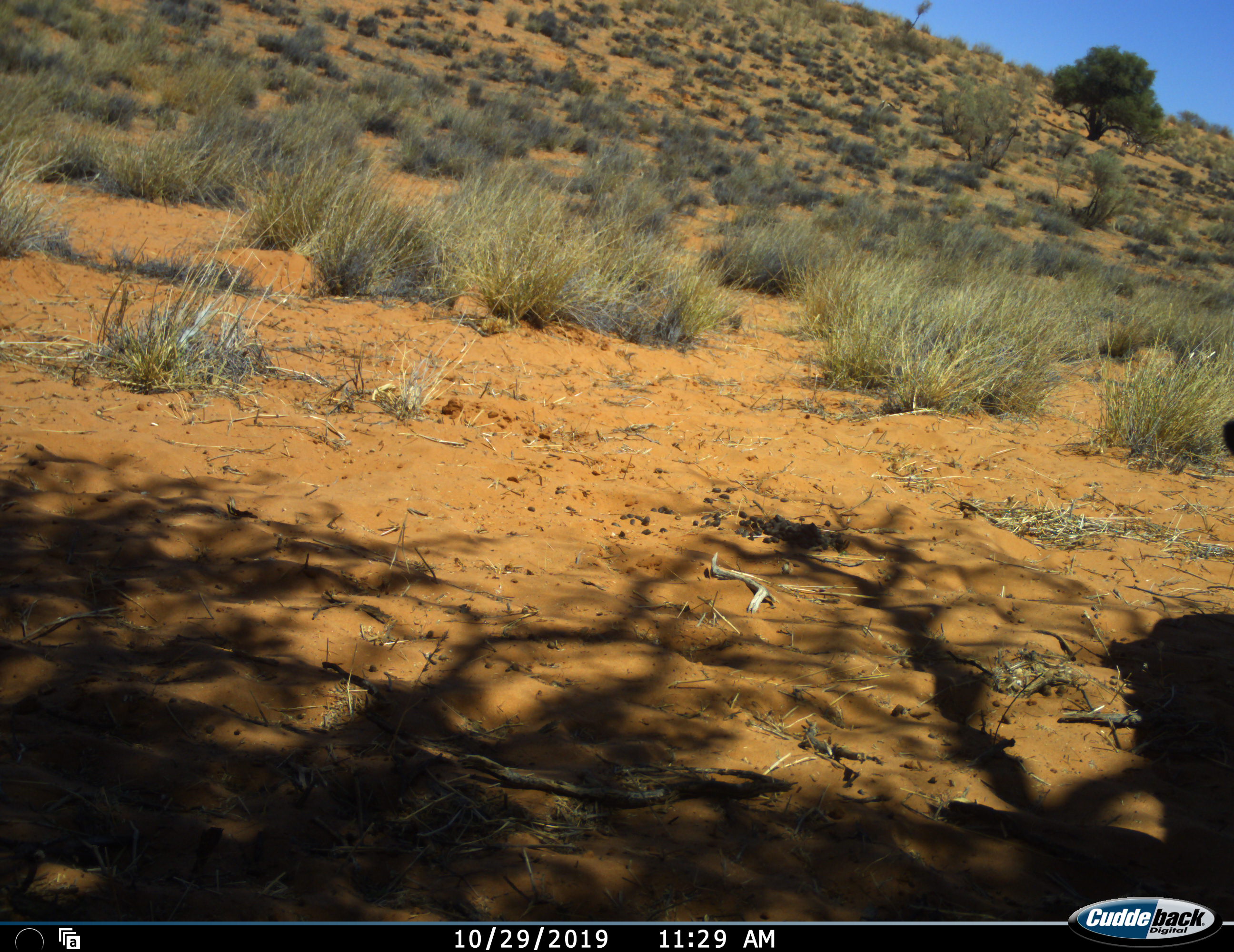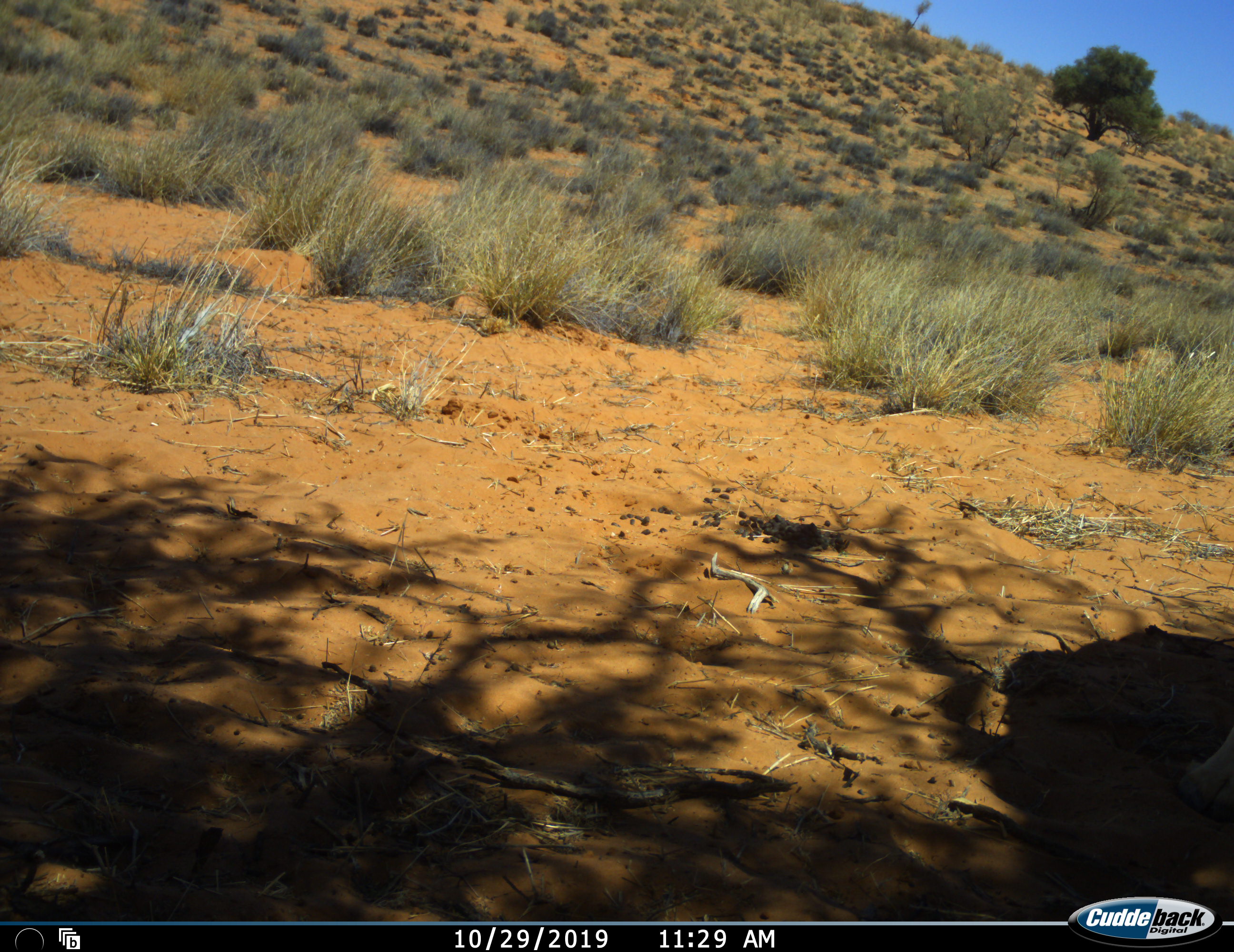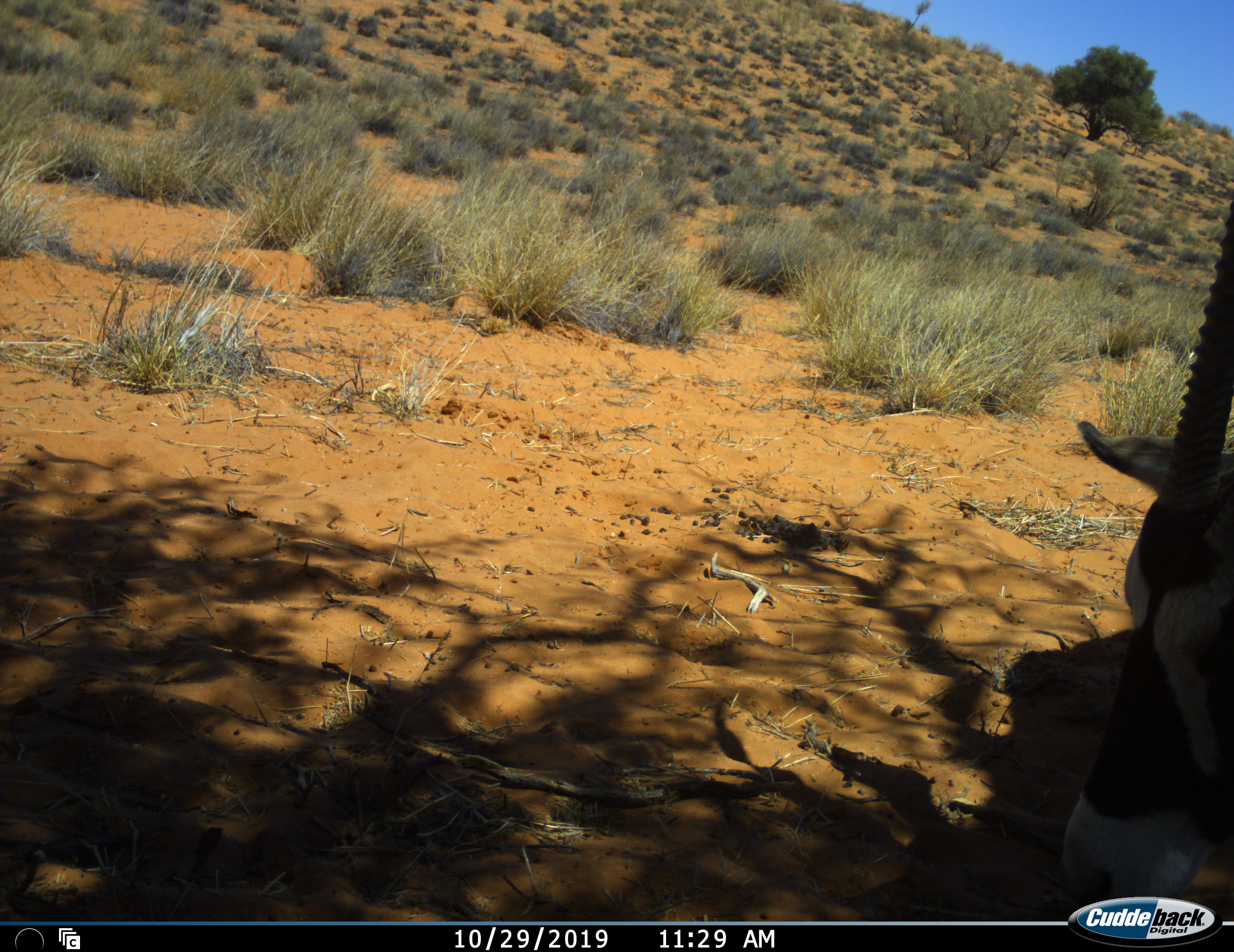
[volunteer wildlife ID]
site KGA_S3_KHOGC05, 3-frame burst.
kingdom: Animalia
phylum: Chordata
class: Mammalia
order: Artiodactyla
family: Bovidae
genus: Oryx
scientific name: Oryx gazella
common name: gemsbok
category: oryx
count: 1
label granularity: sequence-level